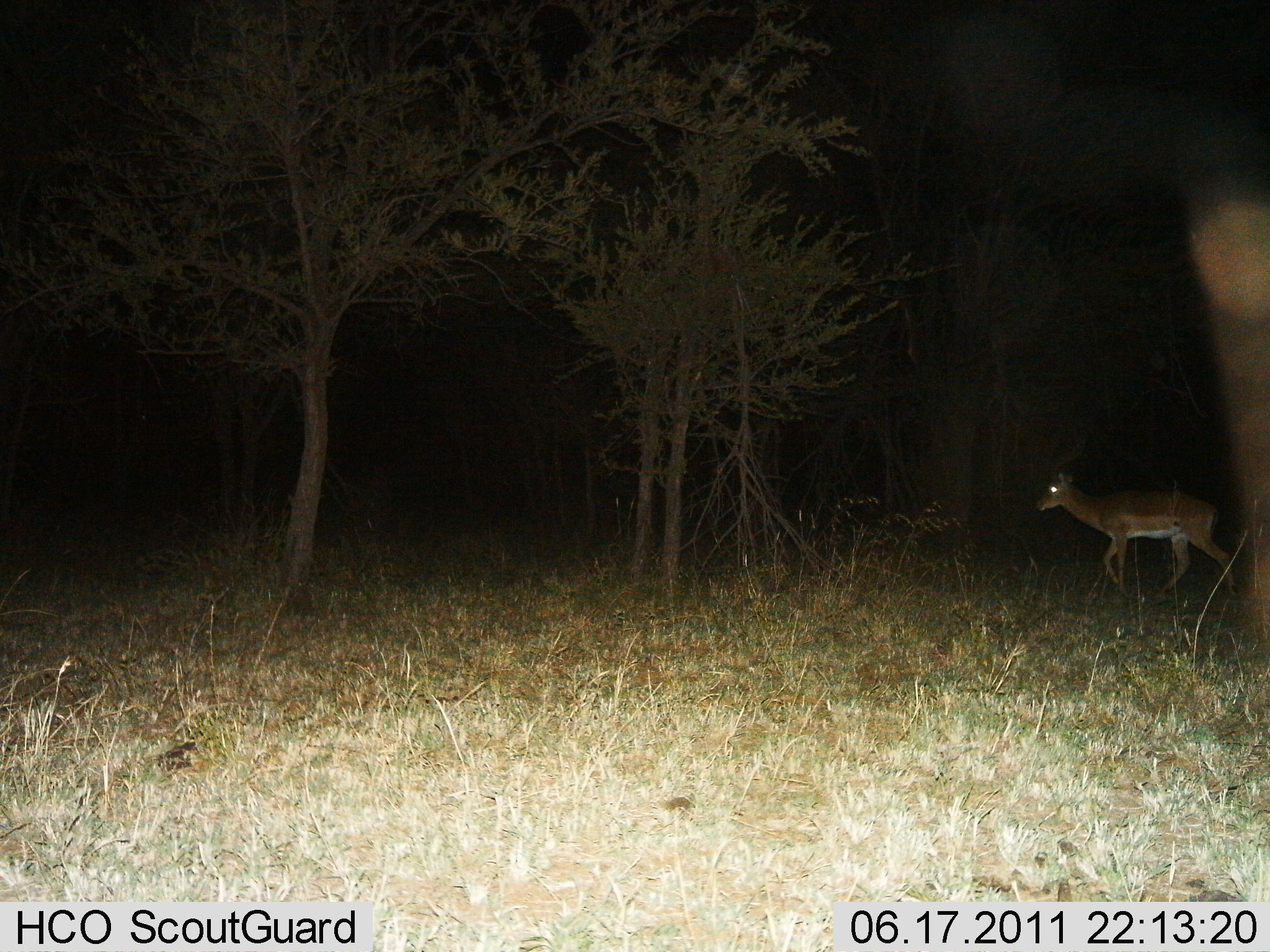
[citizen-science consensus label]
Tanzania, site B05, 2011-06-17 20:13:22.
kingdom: Animalia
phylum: Chordata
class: Mammalia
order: Artiodactyla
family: Bovidae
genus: Nanger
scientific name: Nanger granti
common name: grant's gazelle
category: gazellegrants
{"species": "gazellegrants (grant's gazelle) (Nanger granti)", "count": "1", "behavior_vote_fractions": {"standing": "0%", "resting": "0%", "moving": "100%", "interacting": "0%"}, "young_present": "0%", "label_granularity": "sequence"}